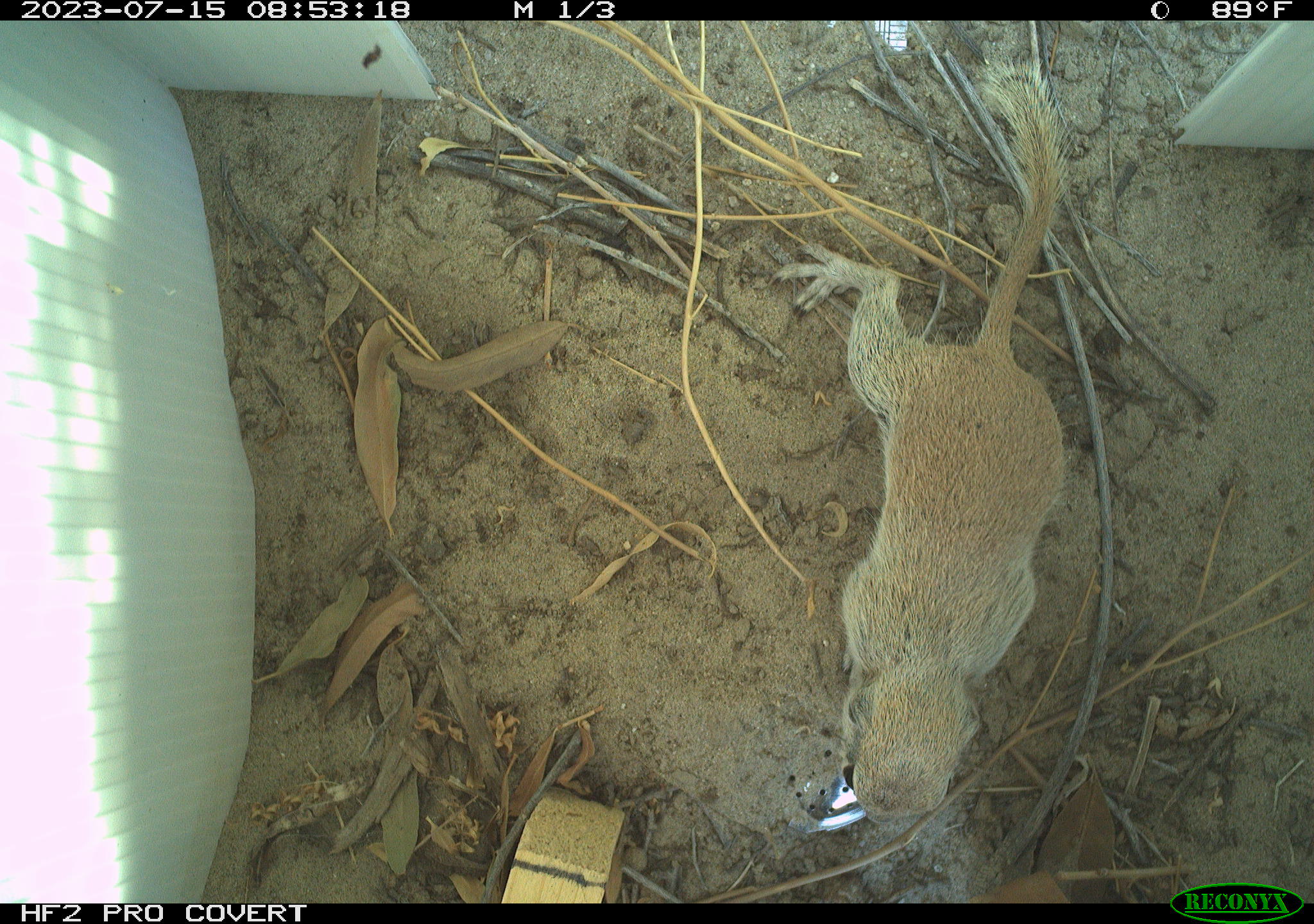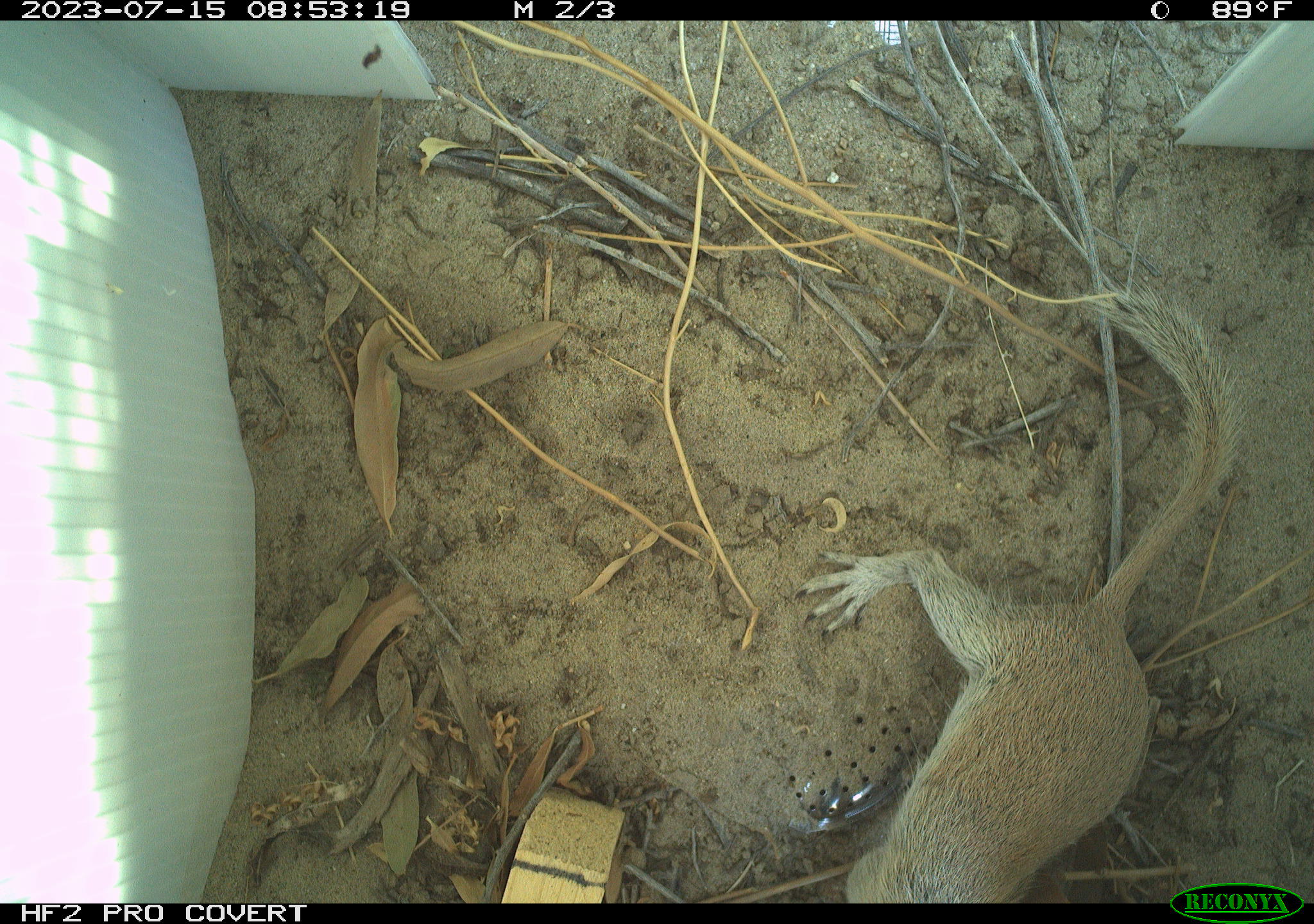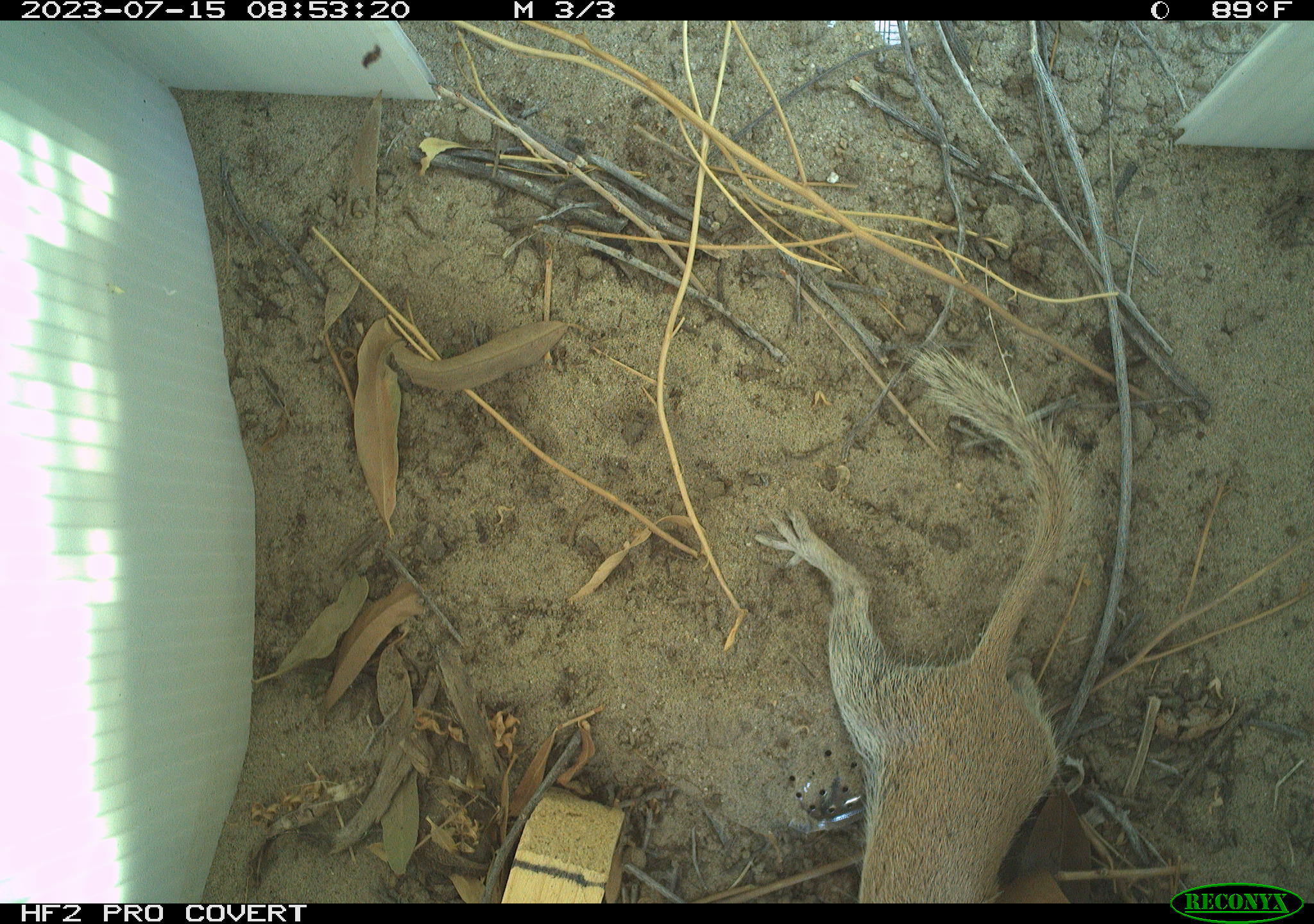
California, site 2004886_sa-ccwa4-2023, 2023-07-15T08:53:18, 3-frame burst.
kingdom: Animalia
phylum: Chordata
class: Mammalia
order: Rodentia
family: Sciuridae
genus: Xerospermophilus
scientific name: Xerospermophilus tereticaudus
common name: round-tailed ground squirrel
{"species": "round-tailed ground squirrel (Xerospermophilus tereticaudus)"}